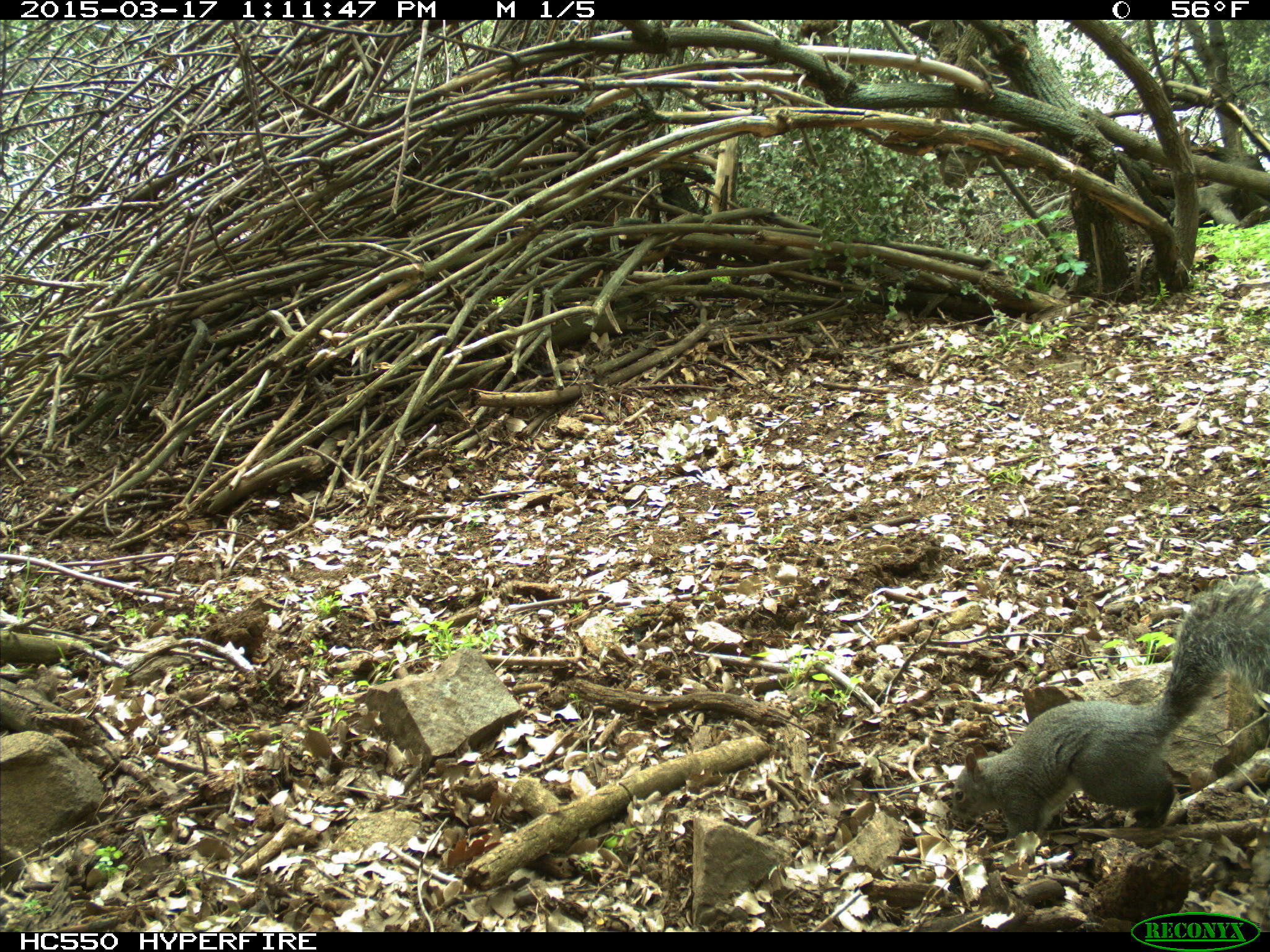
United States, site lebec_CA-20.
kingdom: Animalia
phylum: Chordata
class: Mammalia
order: Rodentia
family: Sciuridae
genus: Sciurus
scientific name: Sciurus carolinensis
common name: eastern gray squirrel